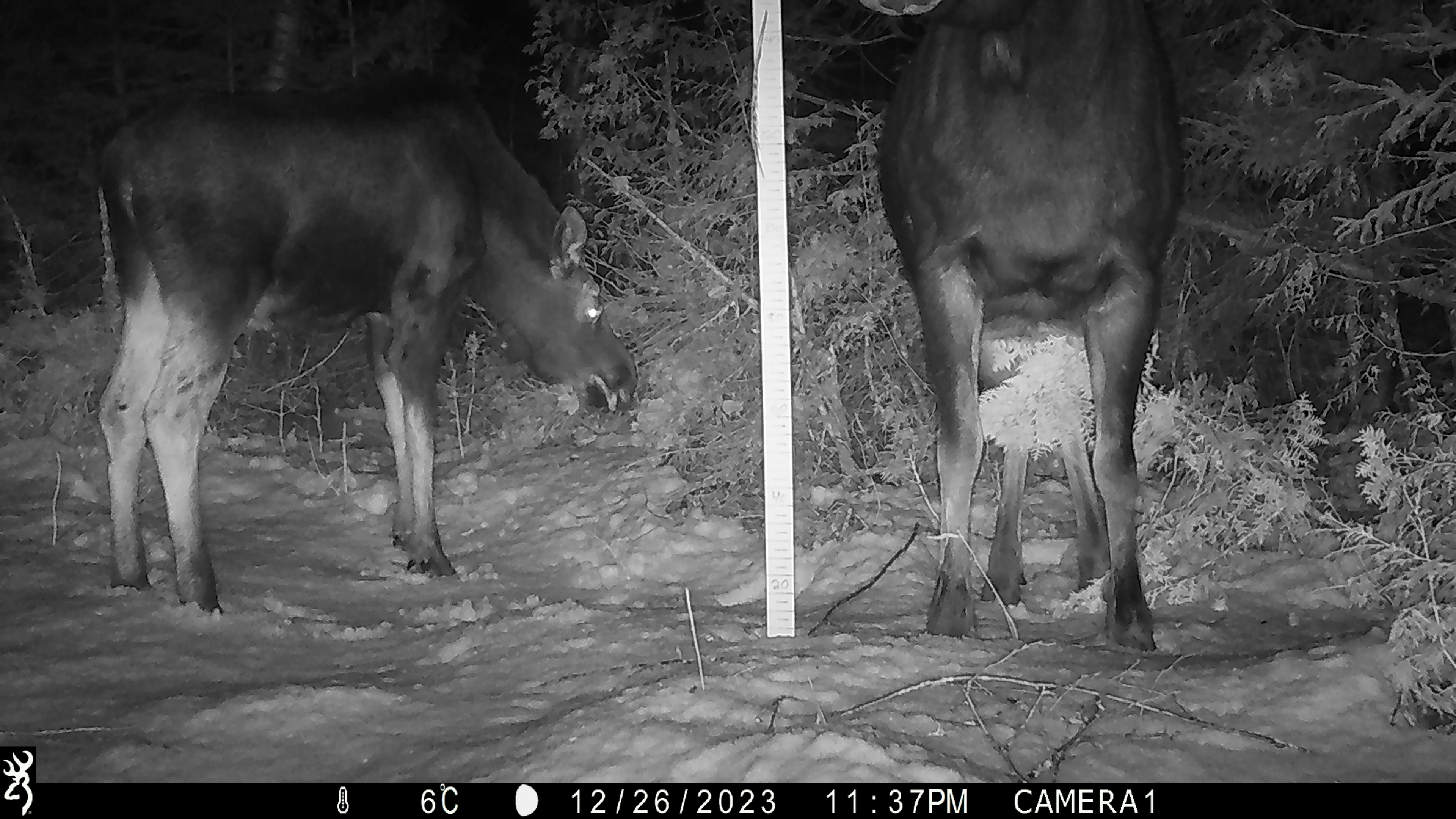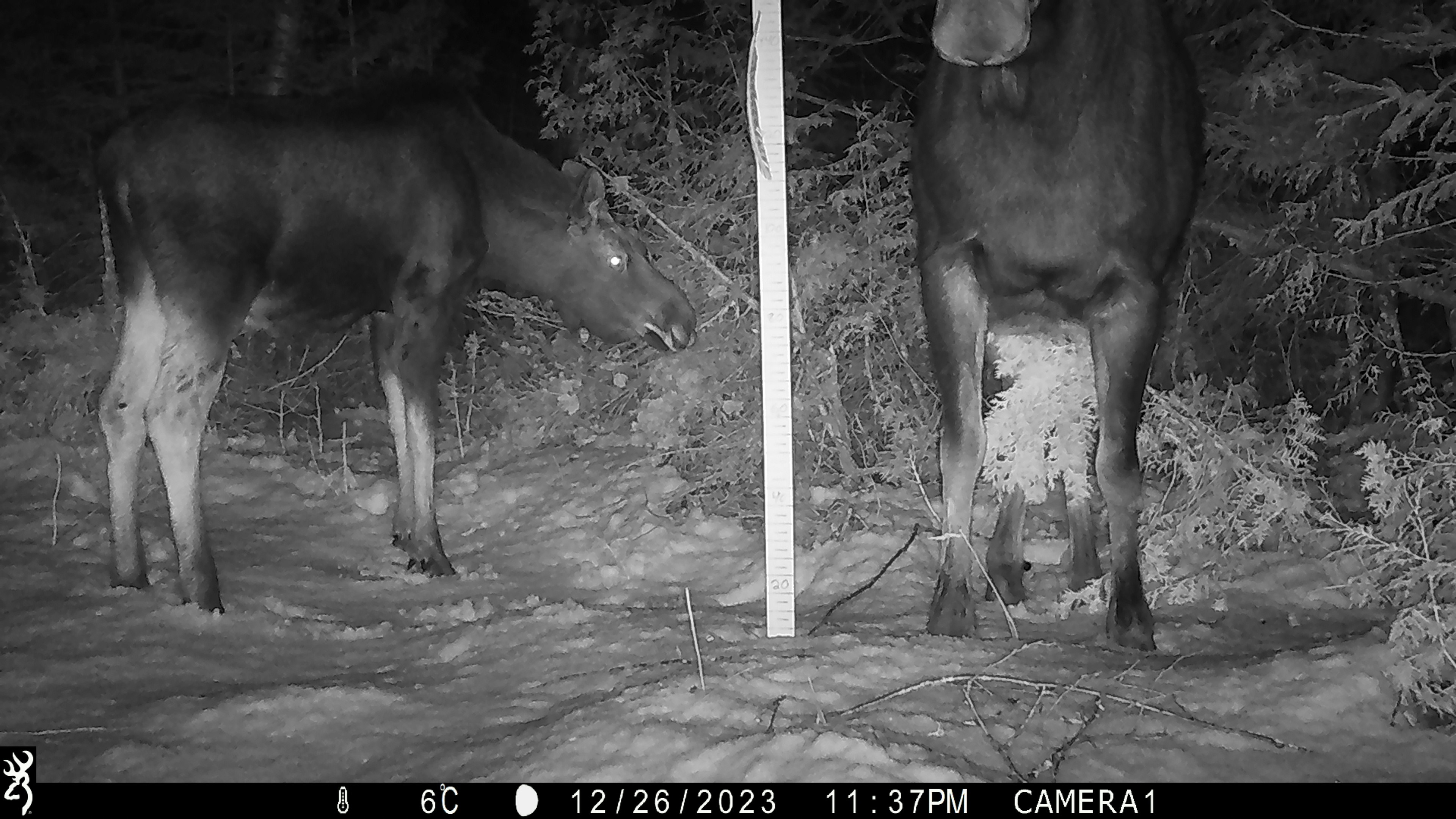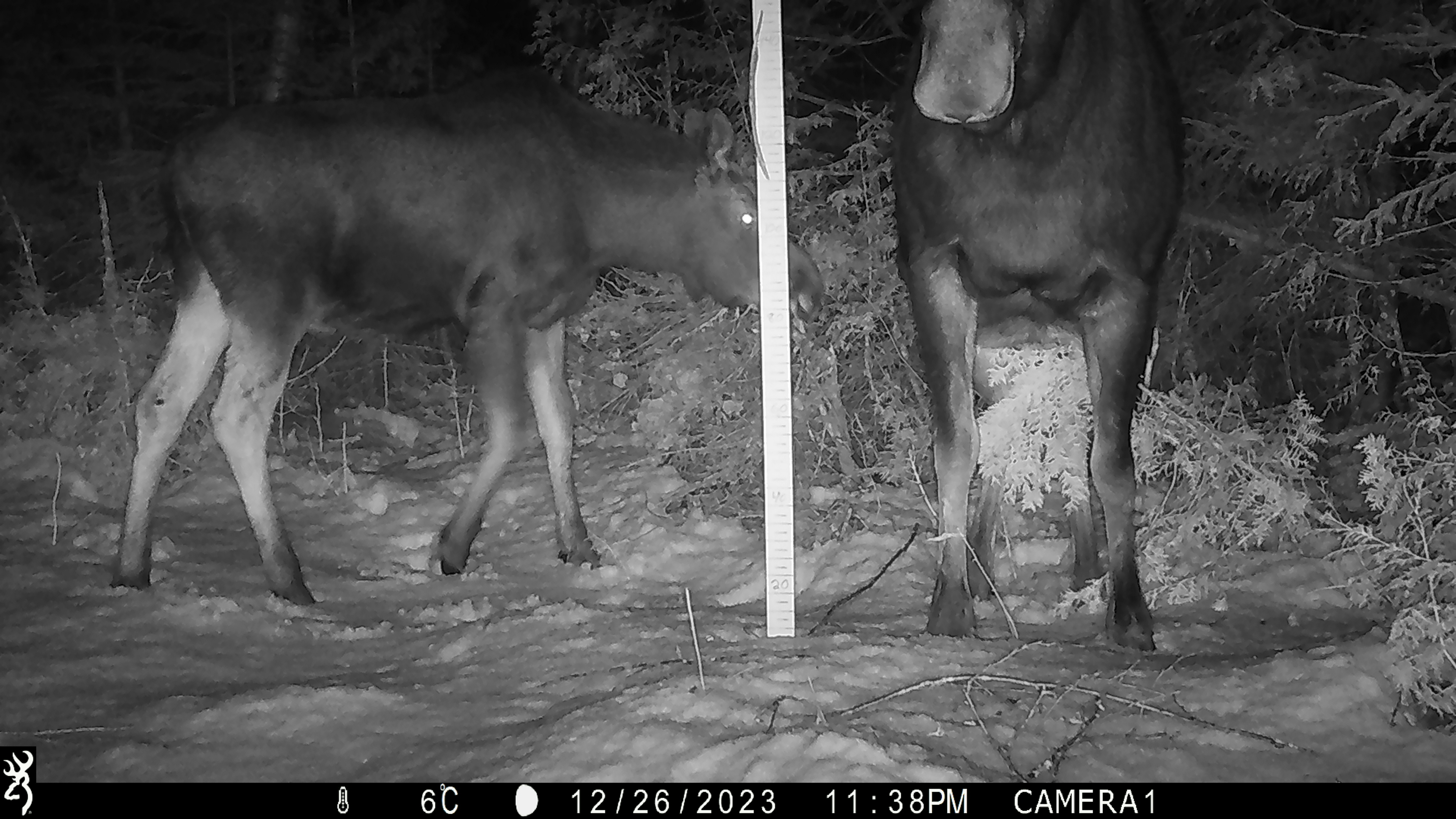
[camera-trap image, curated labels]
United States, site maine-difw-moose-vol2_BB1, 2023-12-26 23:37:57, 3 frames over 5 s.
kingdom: Animalia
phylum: Chordata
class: Mammalia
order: Artiodactyla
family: Cervidae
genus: Alces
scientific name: Alces alces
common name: moose